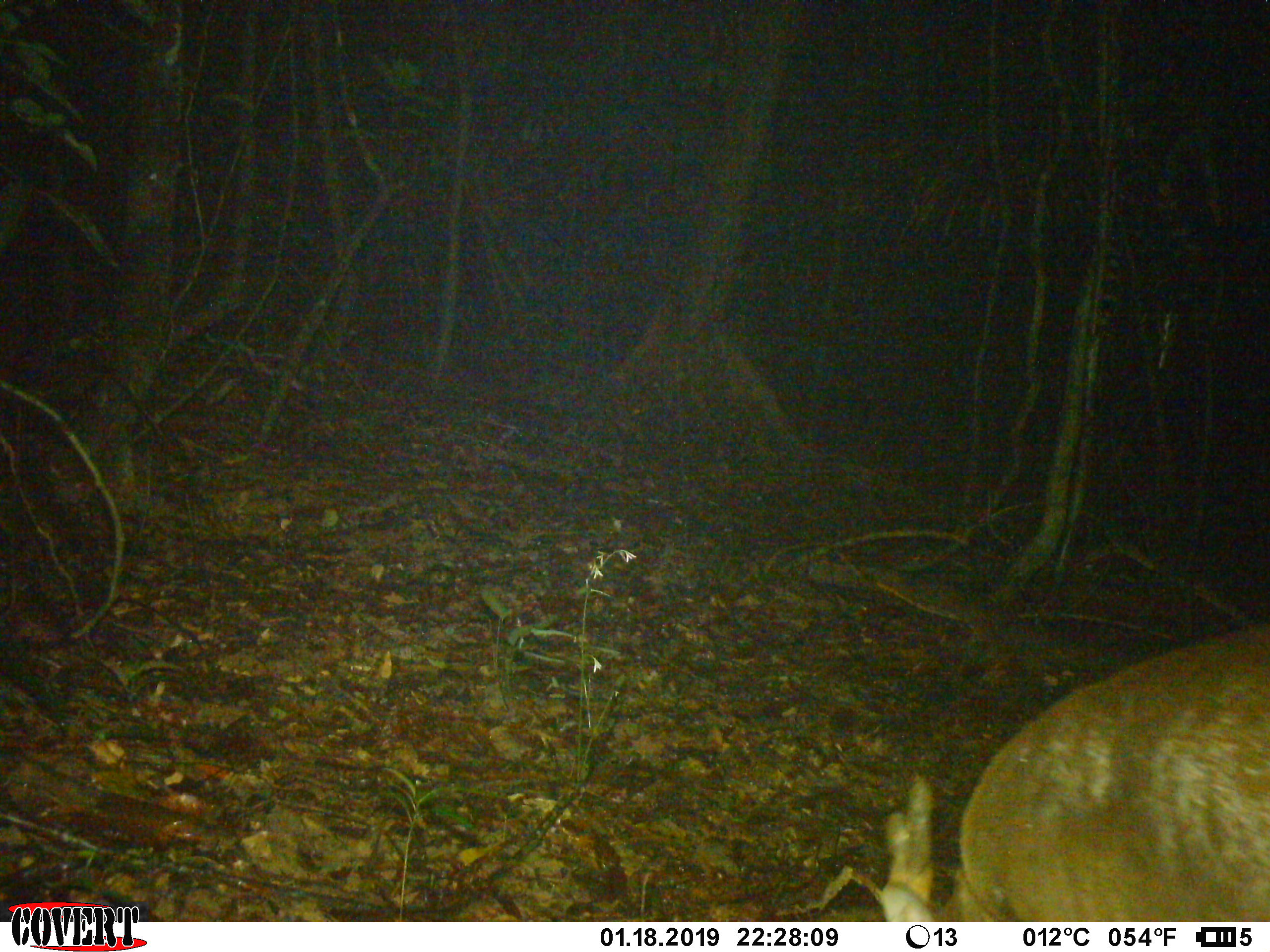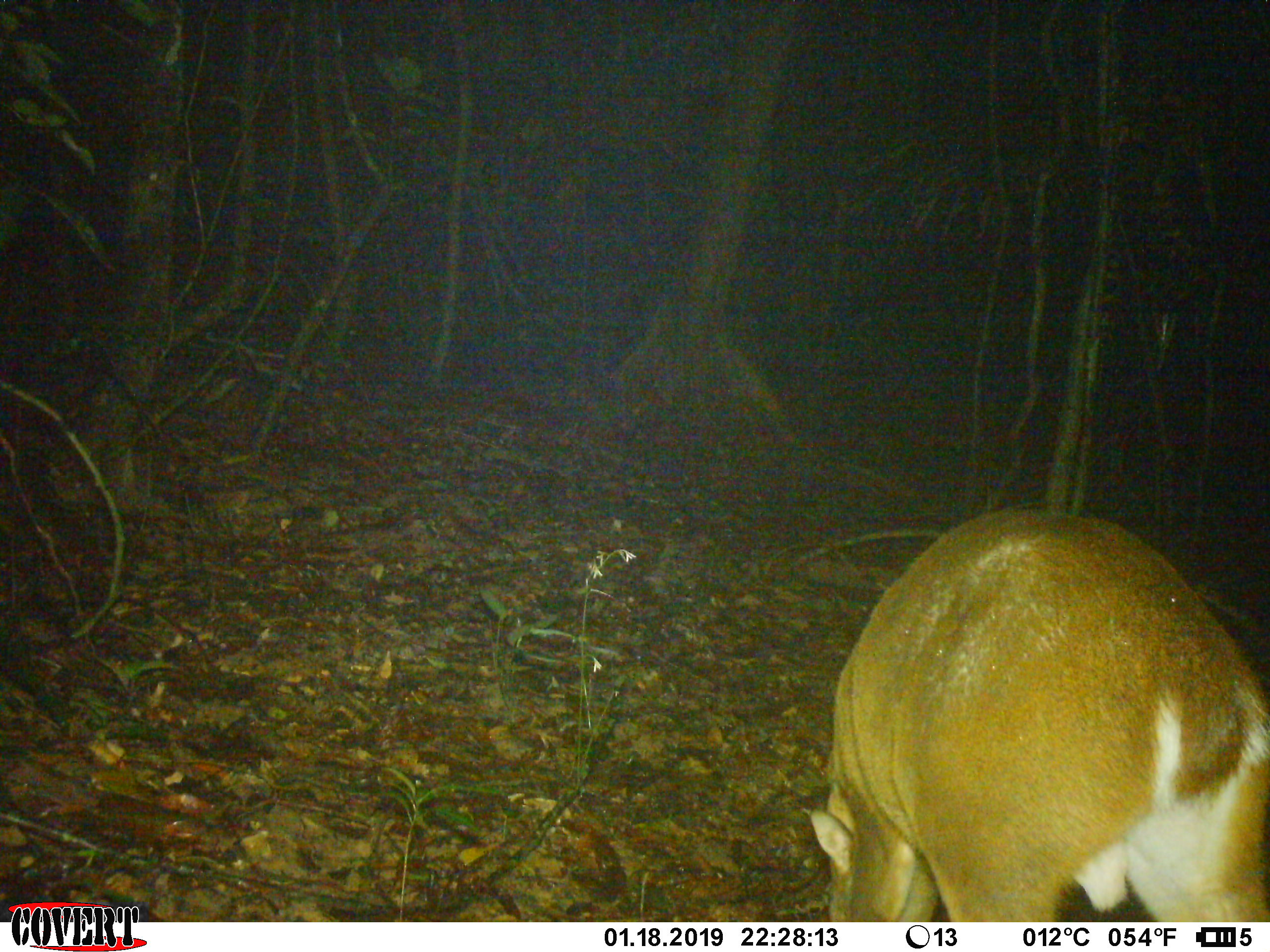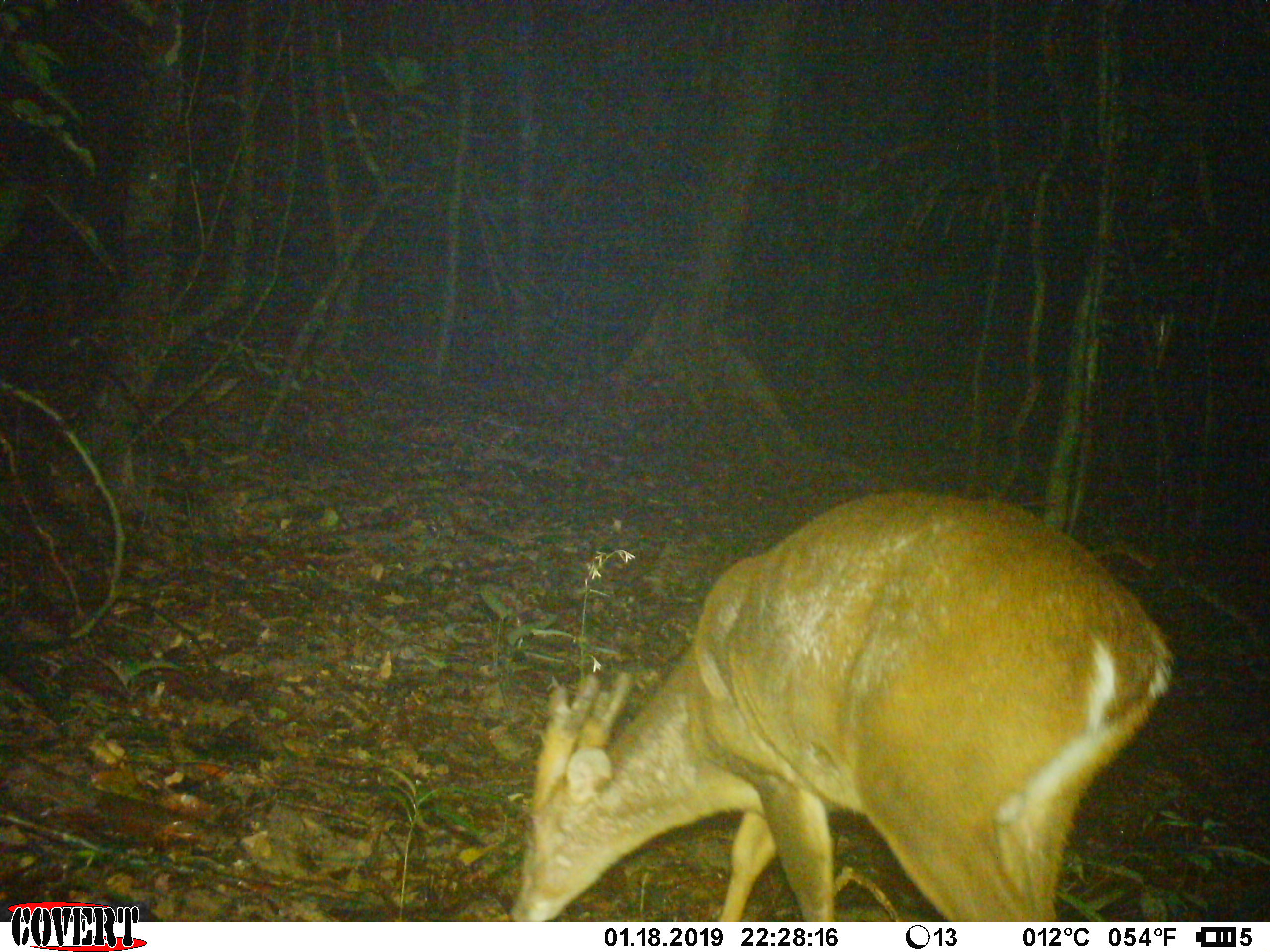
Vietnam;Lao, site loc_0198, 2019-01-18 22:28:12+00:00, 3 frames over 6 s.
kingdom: Animalia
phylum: Chordata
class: Mammalia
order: Artiodactyla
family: Cervidae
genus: Muntiacus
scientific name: Muntiacus vuquangensis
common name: large-antlered muntjac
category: large antlered muntjac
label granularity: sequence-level